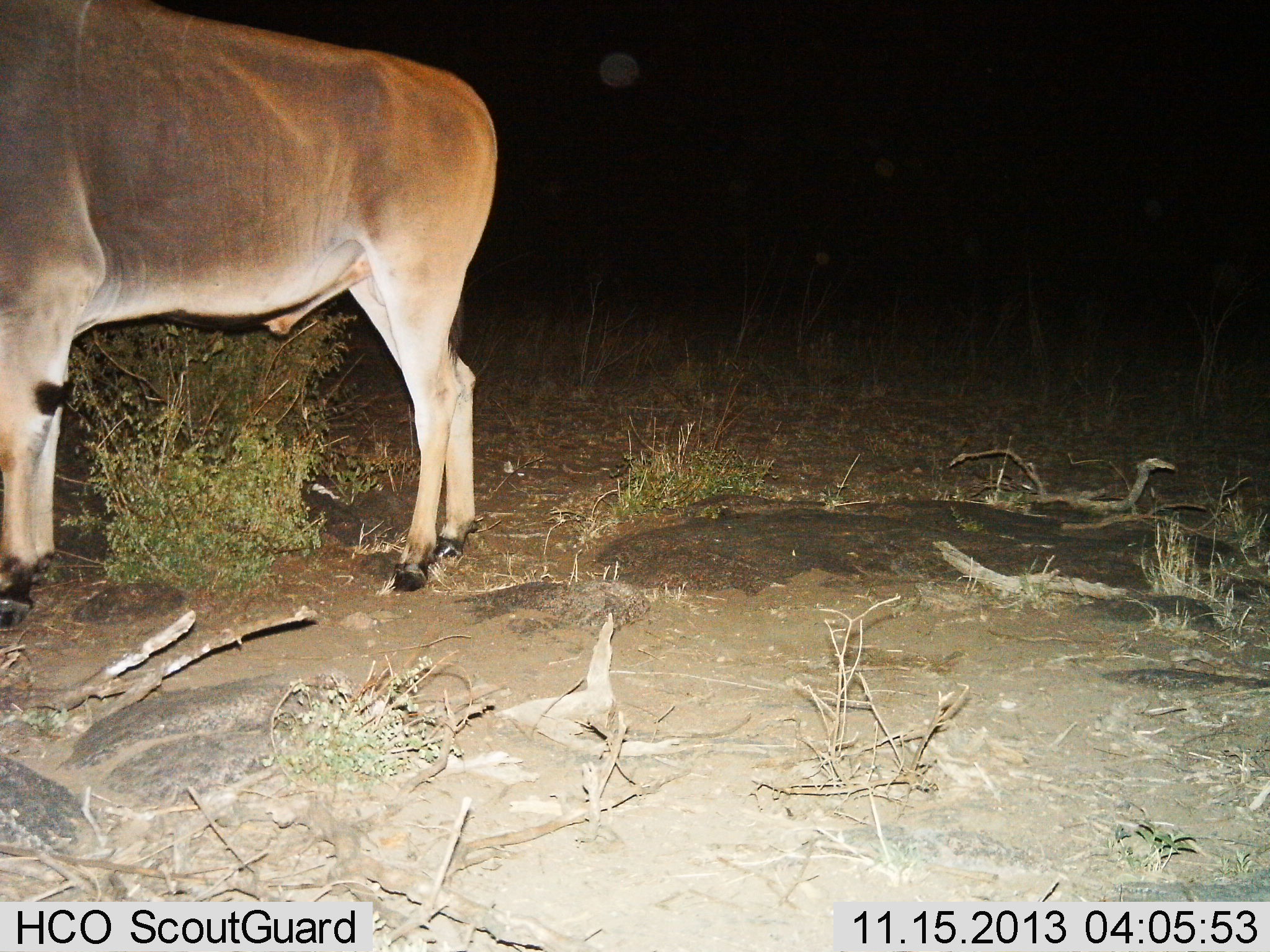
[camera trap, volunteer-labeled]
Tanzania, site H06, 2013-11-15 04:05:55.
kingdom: Animalia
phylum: Chordata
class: Mammalia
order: Artiodactyla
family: Bovidae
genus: Tragelaphus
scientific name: Tragelaphus oryx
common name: eland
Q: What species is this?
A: Eland (Tragelaphus oryx).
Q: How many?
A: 1.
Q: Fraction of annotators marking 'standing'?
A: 90%.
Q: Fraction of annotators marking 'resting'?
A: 0%.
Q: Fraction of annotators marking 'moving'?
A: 10%.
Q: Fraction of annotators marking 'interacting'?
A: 0%.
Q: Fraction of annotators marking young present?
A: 0%.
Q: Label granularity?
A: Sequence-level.